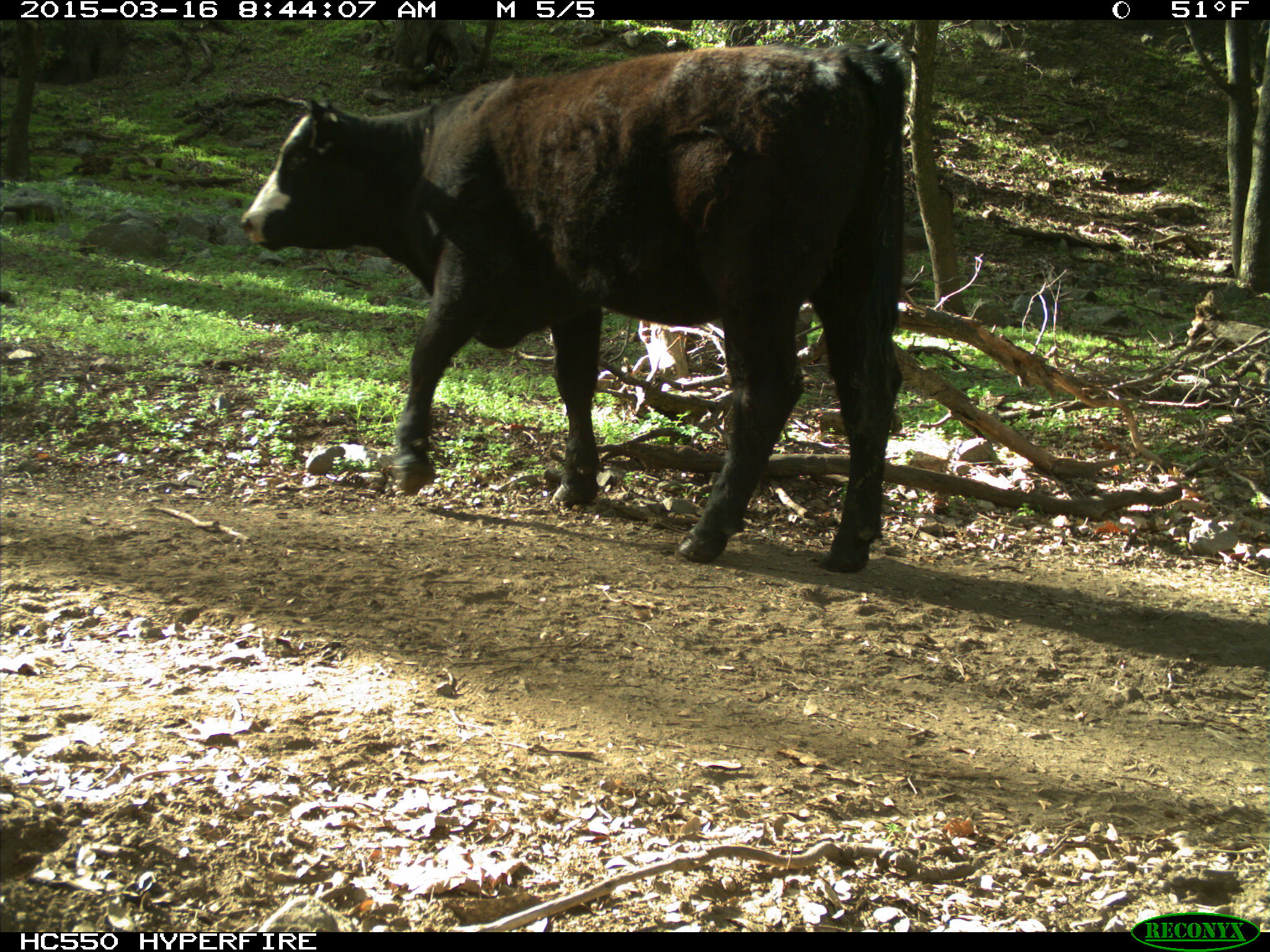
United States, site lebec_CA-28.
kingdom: Animalia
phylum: Chordata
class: Mammalia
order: Artiodactyla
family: Bovidae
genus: Bos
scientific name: Bos taurus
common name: domestic cow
Bos taurus (domestic cow).